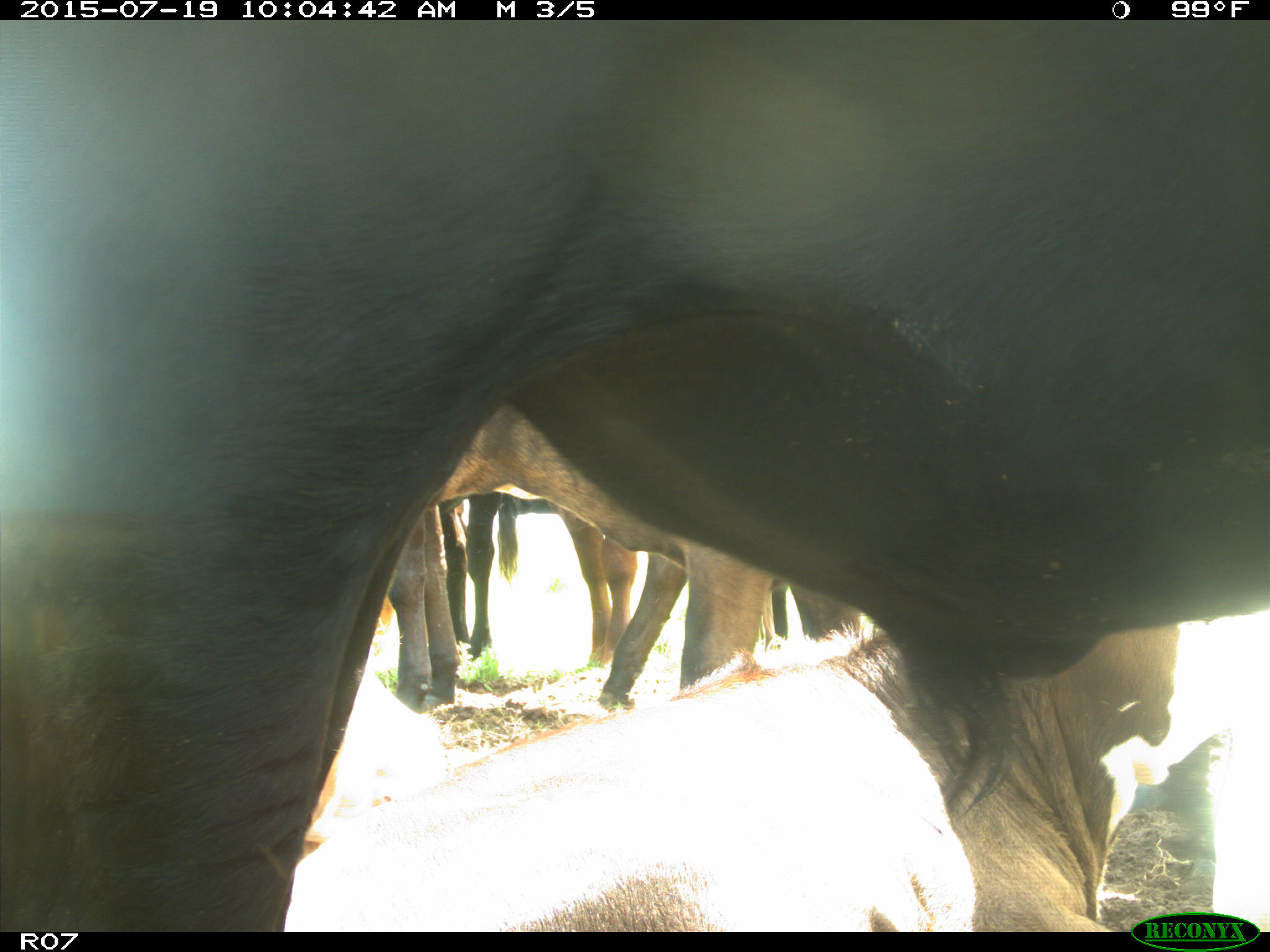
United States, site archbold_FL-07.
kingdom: Animalia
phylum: Chordata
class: Mammalia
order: Artiodactyla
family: Bovidae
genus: Bos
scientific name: Bos taurus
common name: domestic cow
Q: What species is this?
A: Bos taurus (domestic cow).